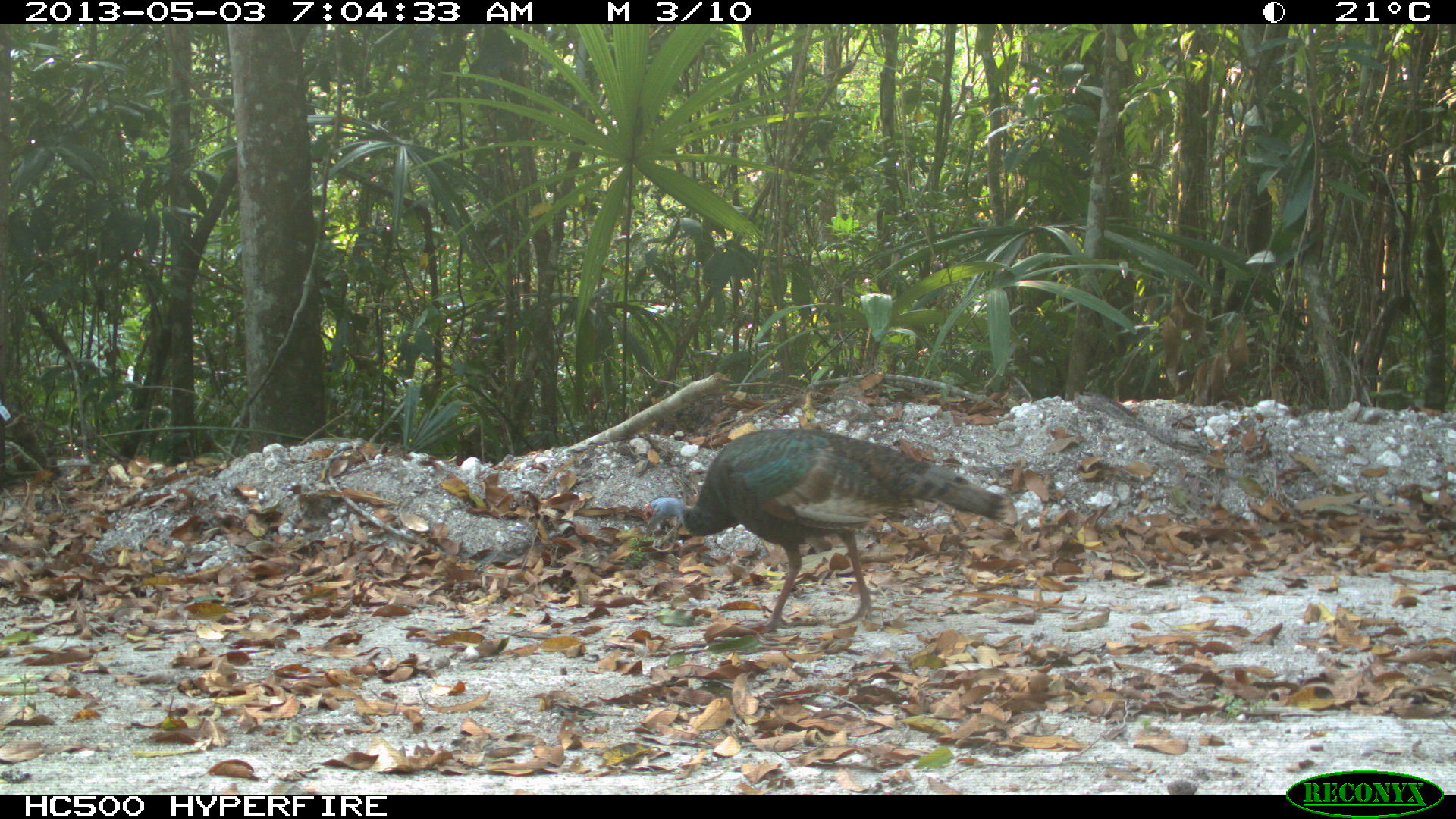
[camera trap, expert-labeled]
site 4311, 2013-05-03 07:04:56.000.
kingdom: Animalia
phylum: Chordata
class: Aves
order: Galliformes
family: Phasianidae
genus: Meleagris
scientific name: Meleagris ocellata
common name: ocellated turkey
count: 1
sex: female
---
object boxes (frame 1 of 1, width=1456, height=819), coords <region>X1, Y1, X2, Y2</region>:
meleagris ocellata: <region>638, 427, 1010, 631</region>